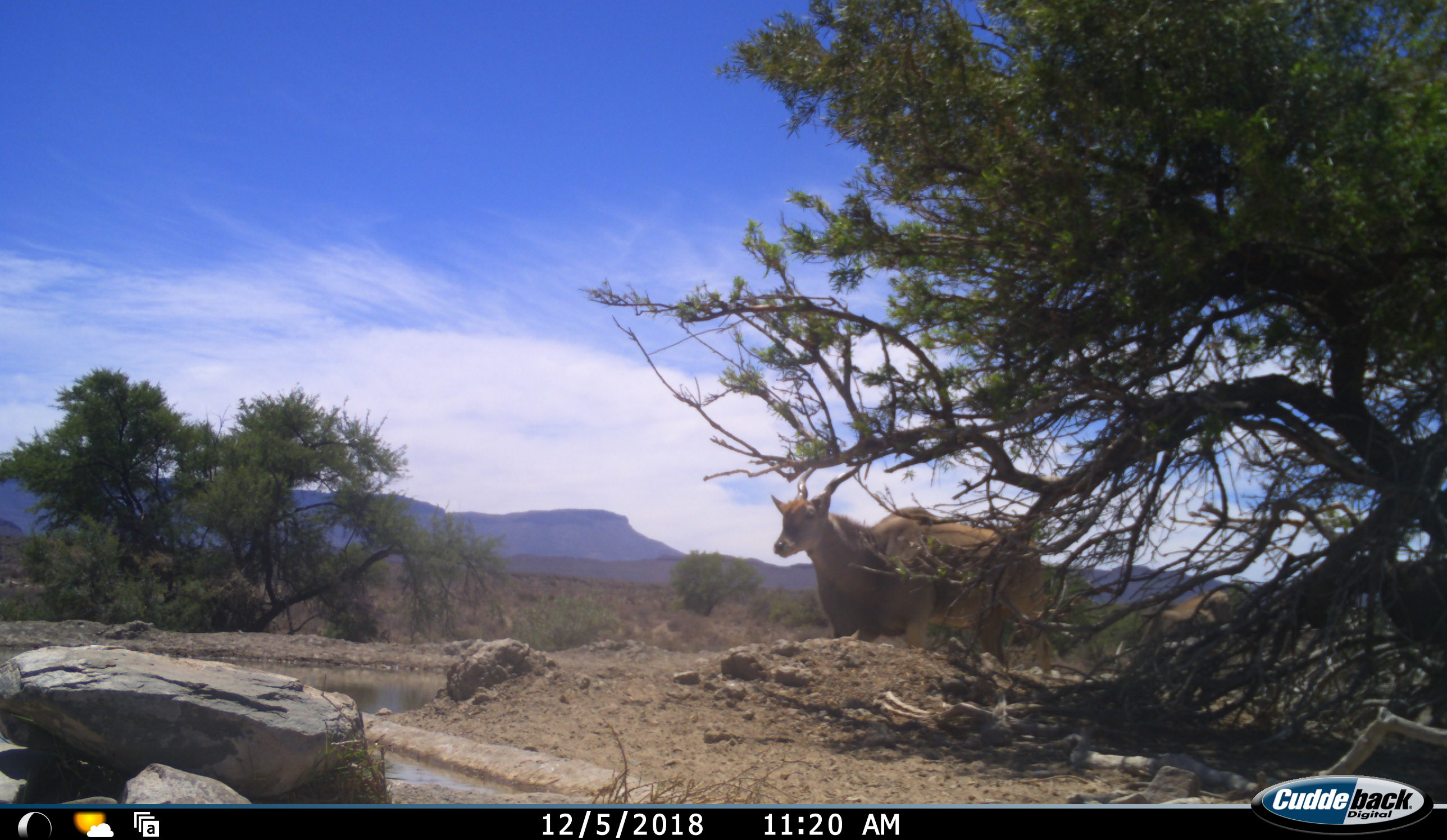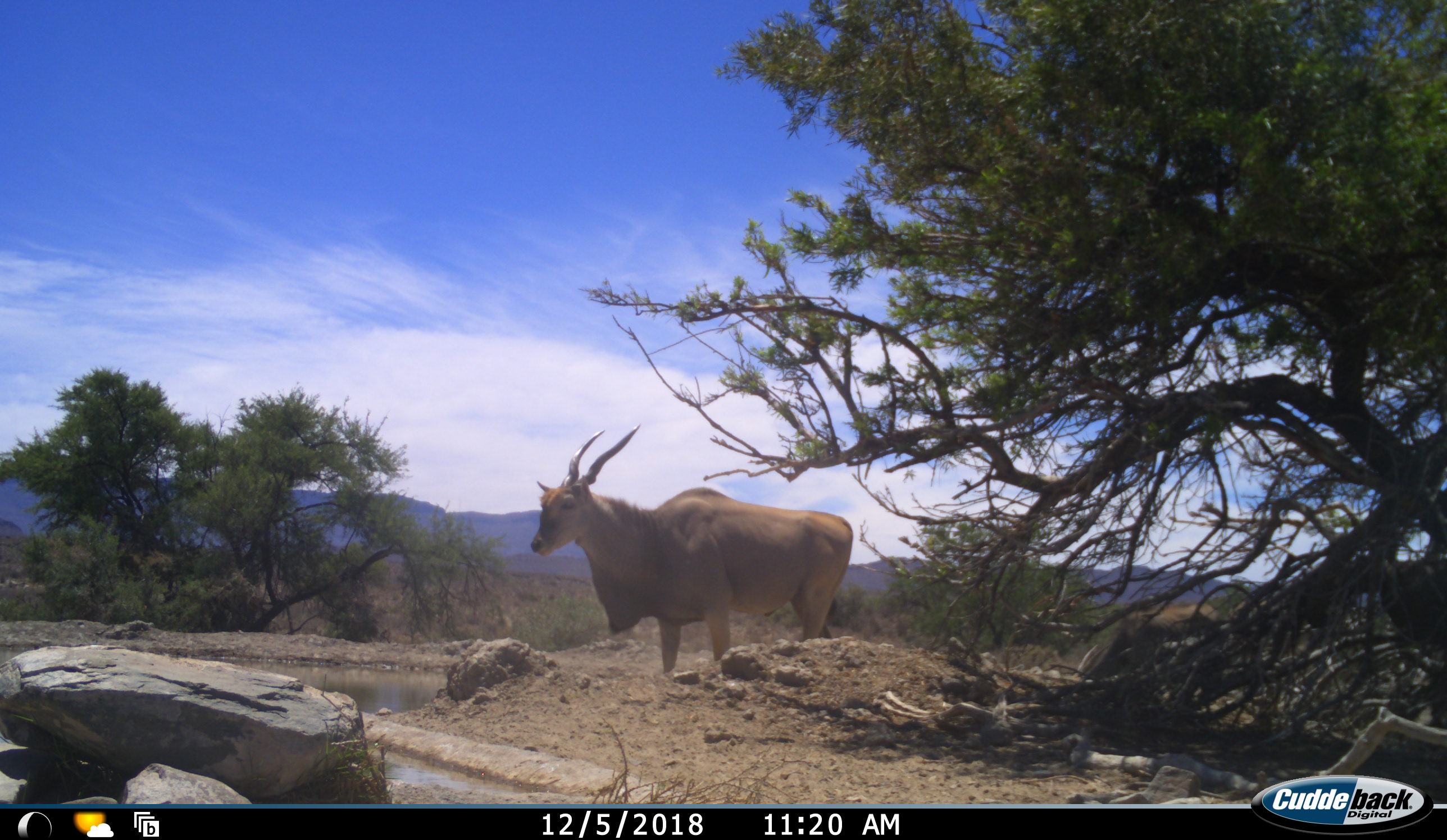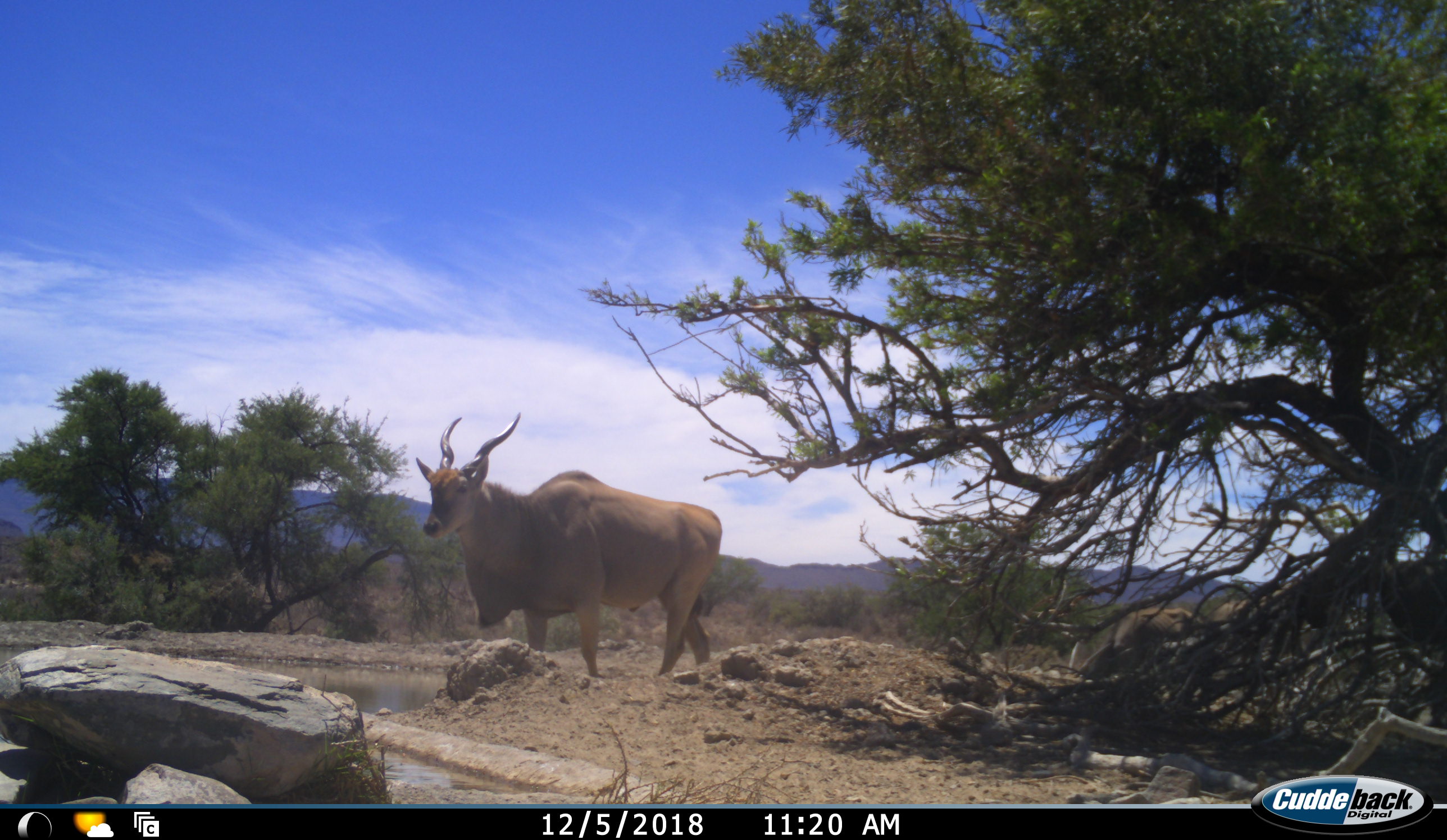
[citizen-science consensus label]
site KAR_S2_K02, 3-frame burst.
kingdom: Animalia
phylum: Chordata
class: Mammalia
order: Artiodactyla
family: Bovidae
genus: Tragelaphus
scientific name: Tragelaphus oryx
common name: eland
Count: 3.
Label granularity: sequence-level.